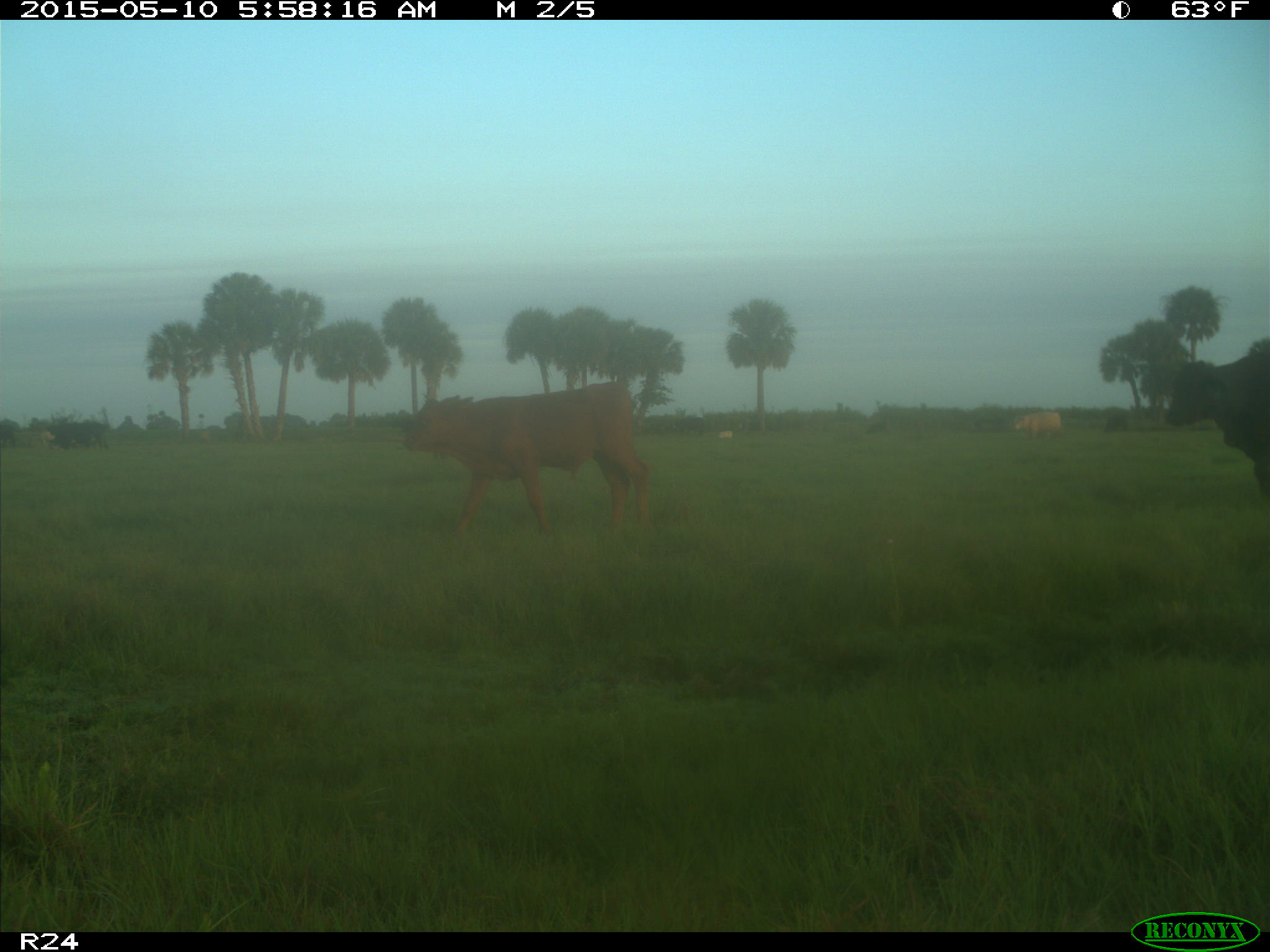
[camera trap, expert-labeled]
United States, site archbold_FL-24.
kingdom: Animalia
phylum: Chordata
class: Mammalia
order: Artiodactyla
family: Bovidae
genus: Bos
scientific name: Bos taurus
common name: domestic cow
Bos taurus (domestic cow).